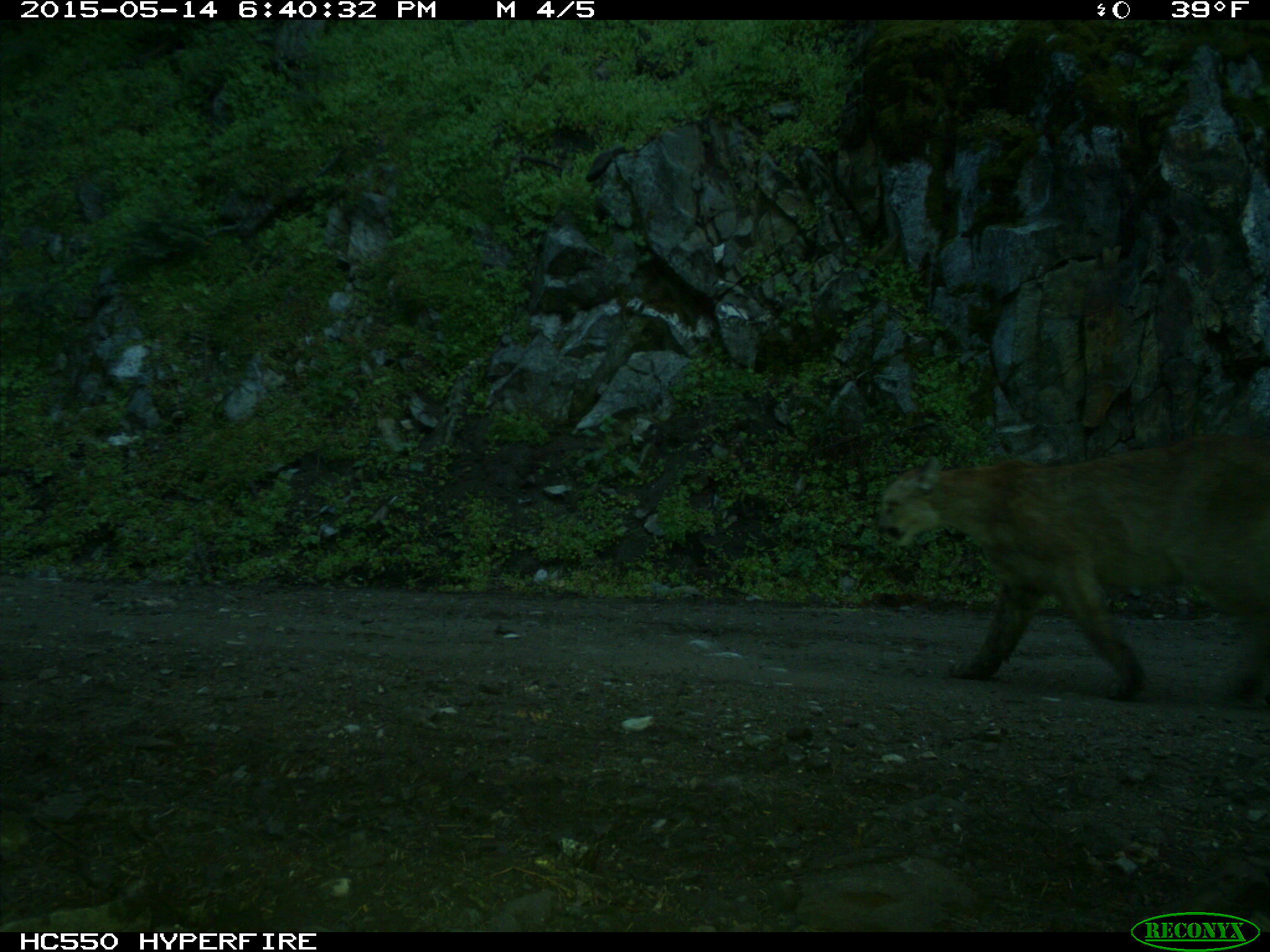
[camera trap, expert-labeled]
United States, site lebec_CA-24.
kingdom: Animalia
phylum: Chordata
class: Mammalia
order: Carnivora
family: Felidae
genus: Puma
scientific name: Puma concolor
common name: mountain lion